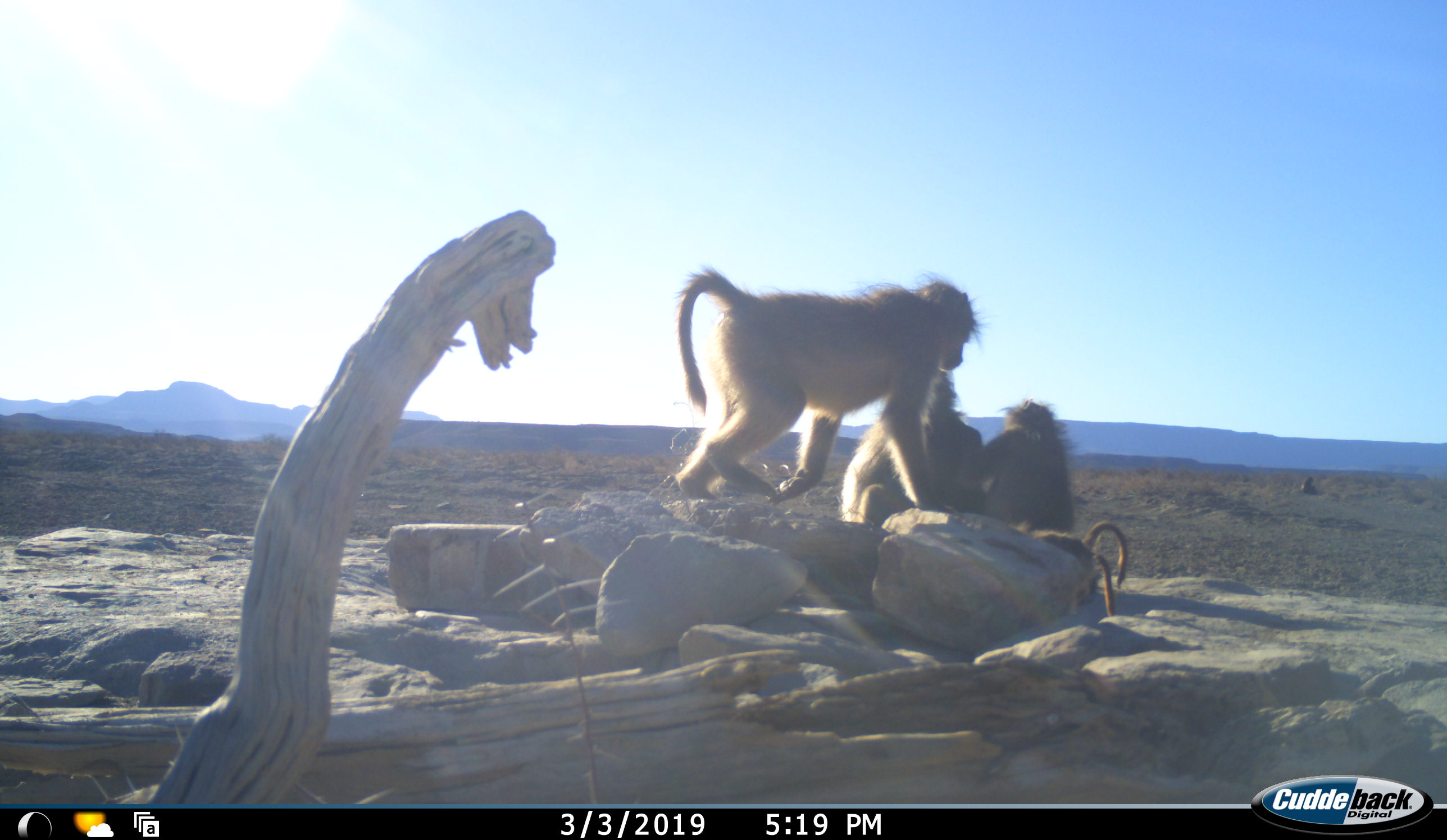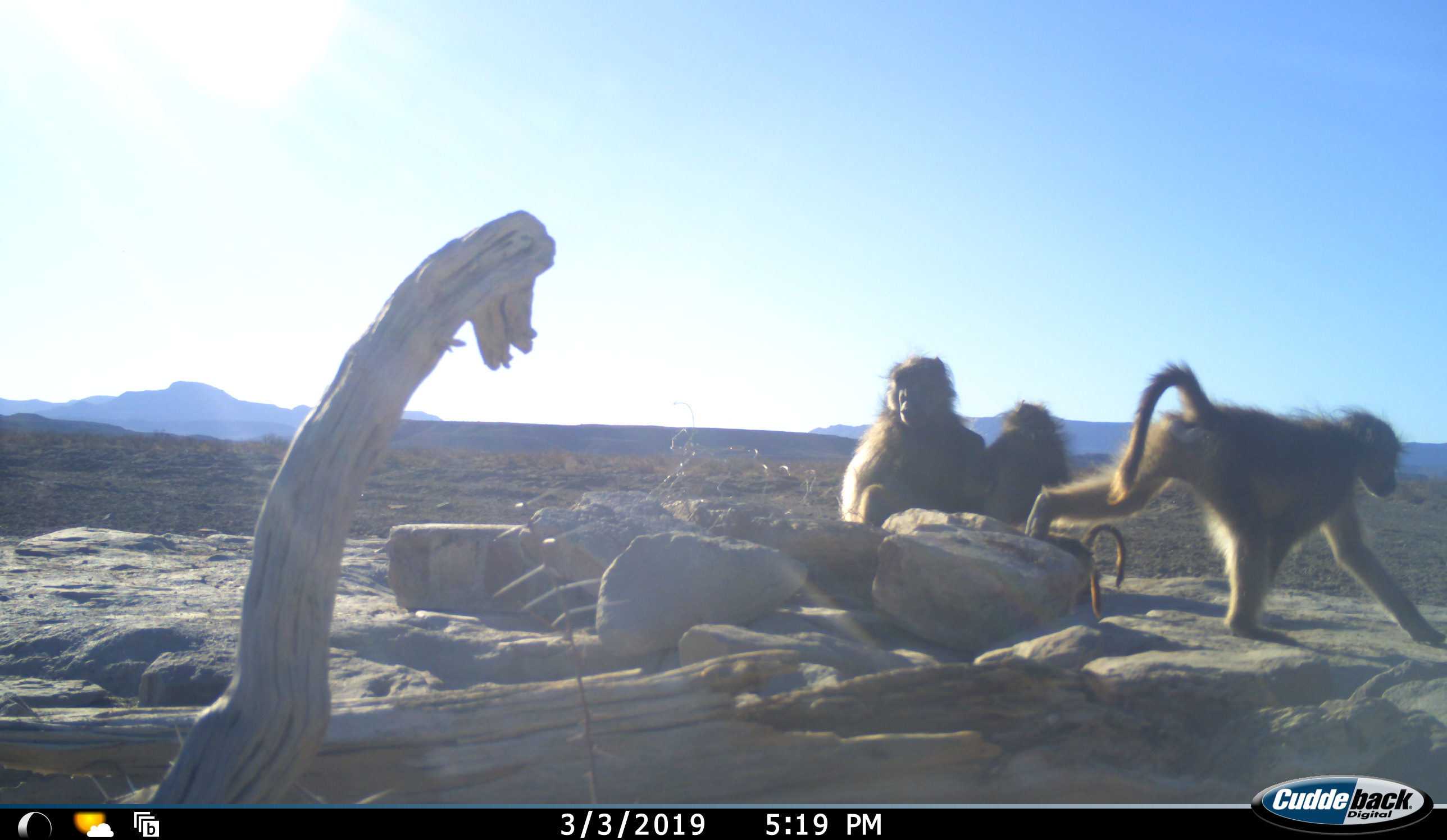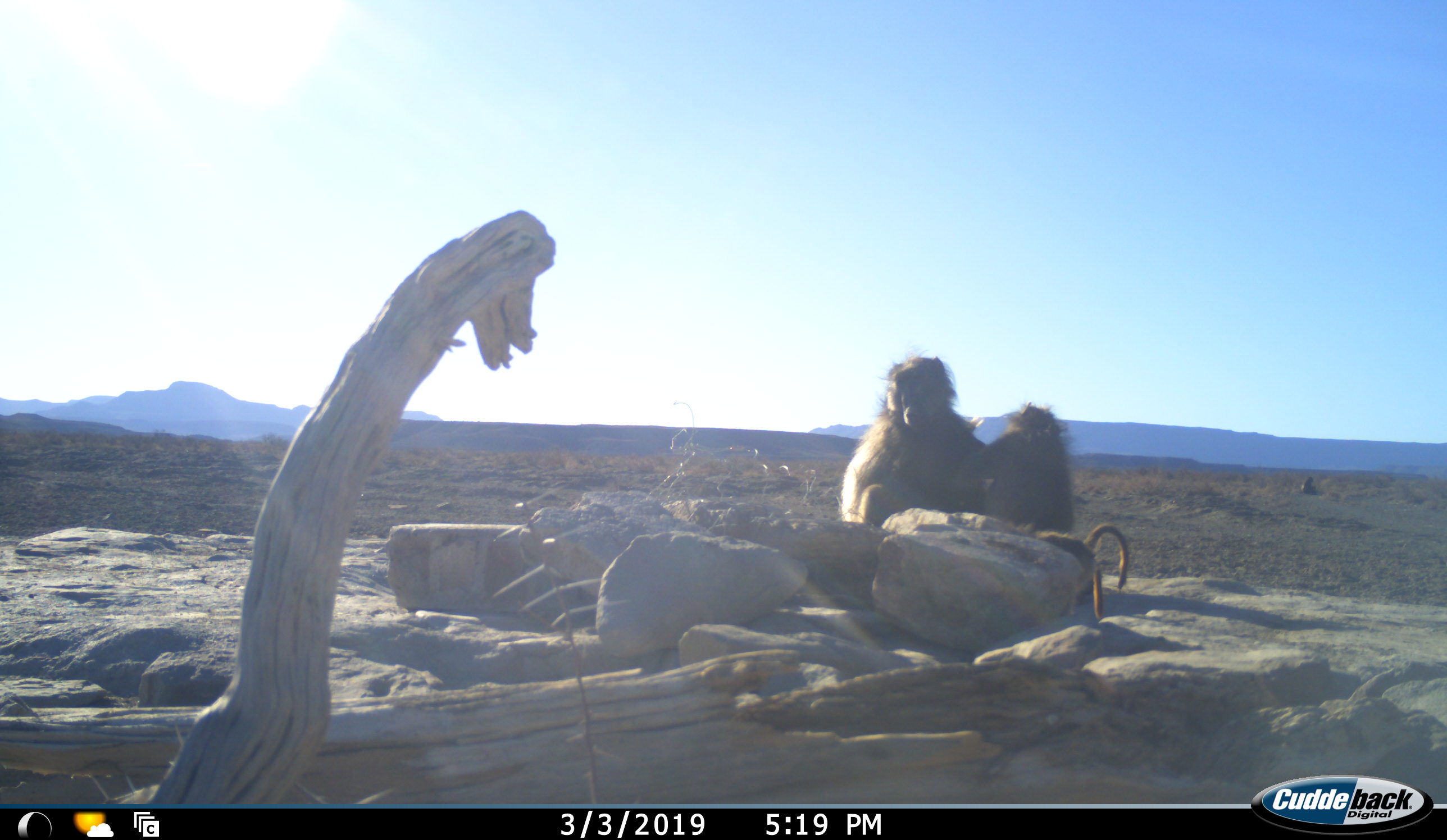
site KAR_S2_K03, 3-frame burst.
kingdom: Animalia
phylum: Chordata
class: Mammalia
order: Primates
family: Cercopithecidae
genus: Papio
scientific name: Papio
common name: baboon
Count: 4.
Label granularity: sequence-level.